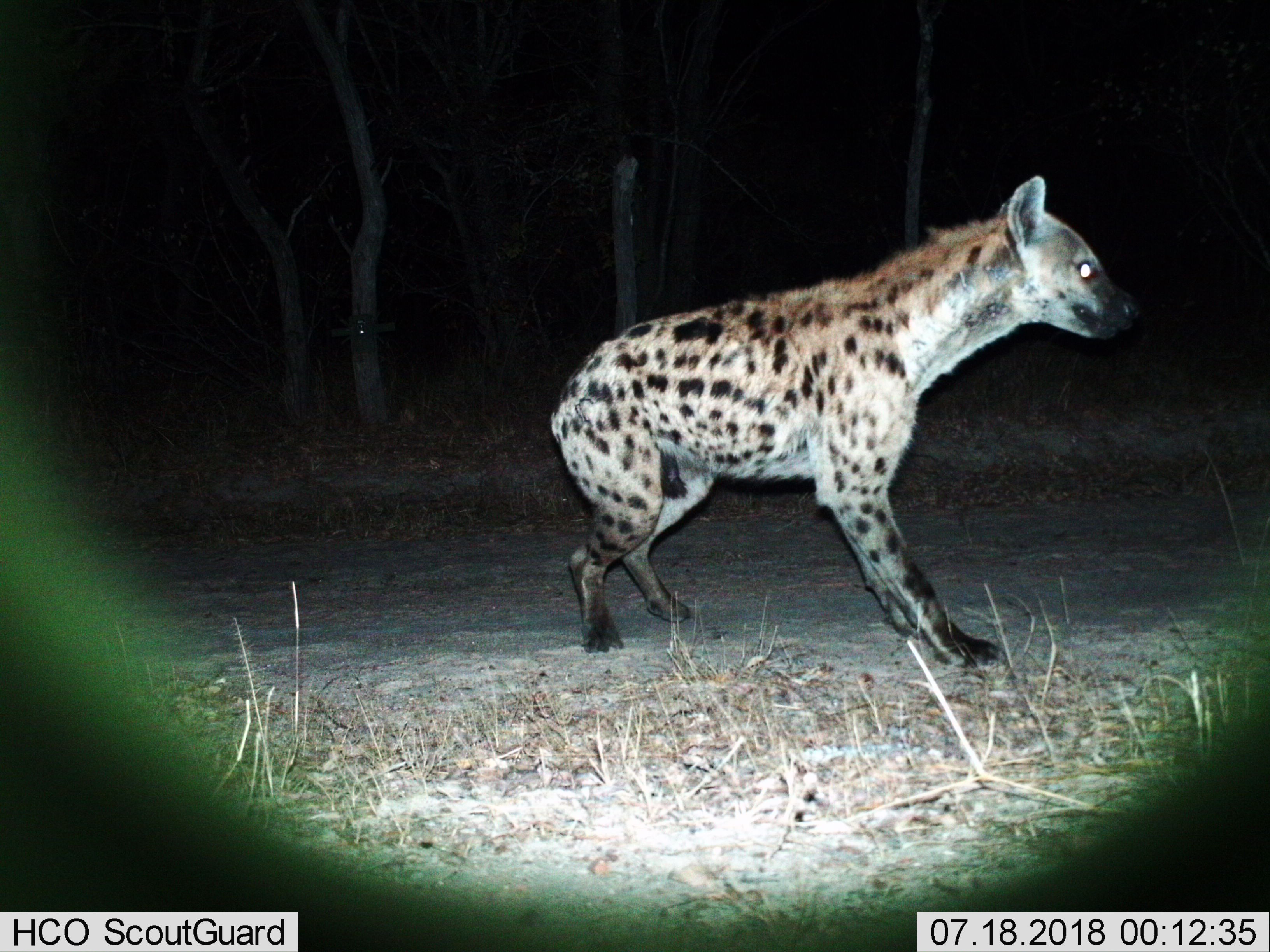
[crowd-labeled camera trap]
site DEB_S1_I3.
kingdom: Animalia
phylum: Chordata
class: Mammalia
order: Carnivora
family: Hyaenidae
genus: Crocuta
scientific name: Crocuta crocuta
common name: spotted hyena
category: hyenaspotted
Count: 1.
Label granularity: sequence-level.